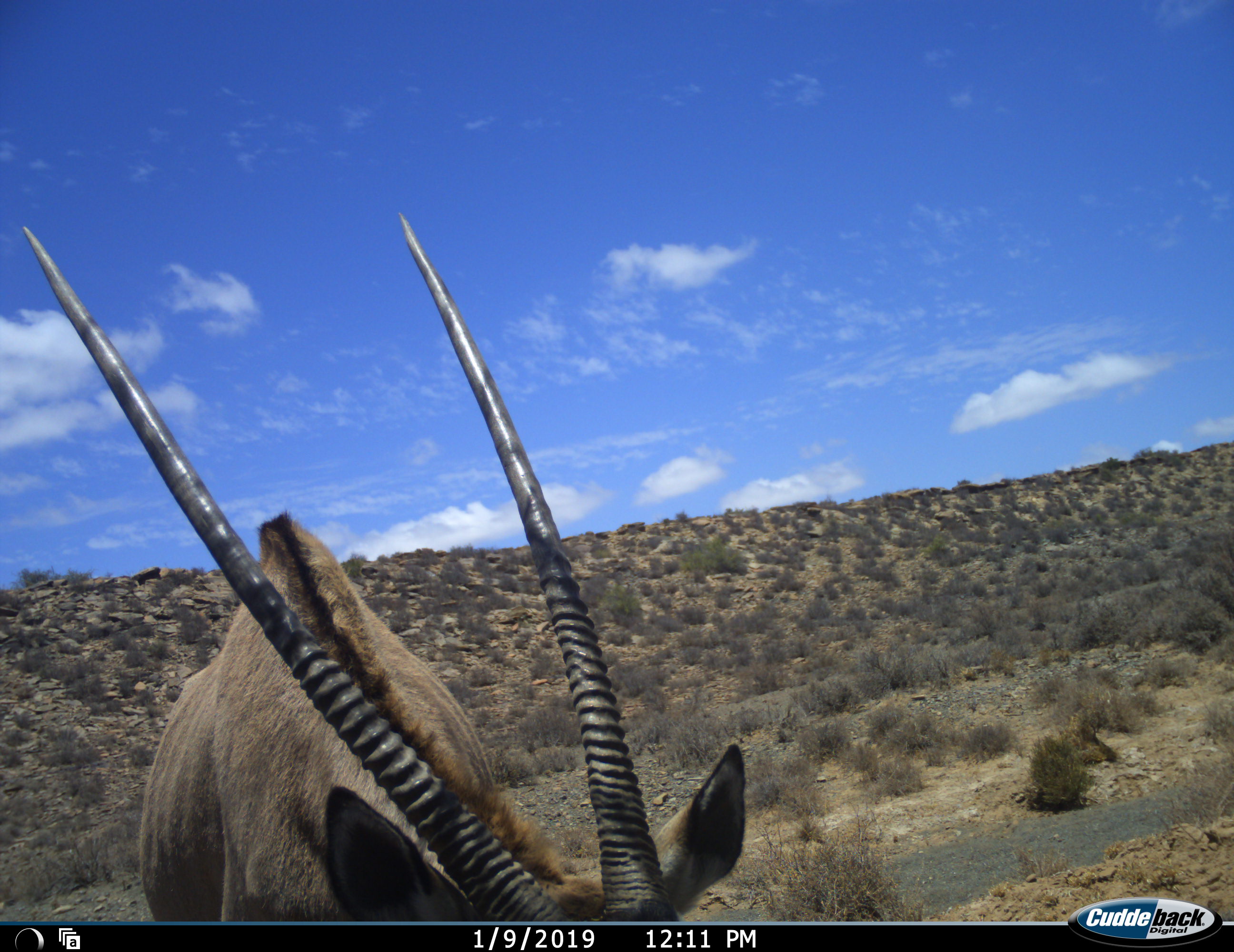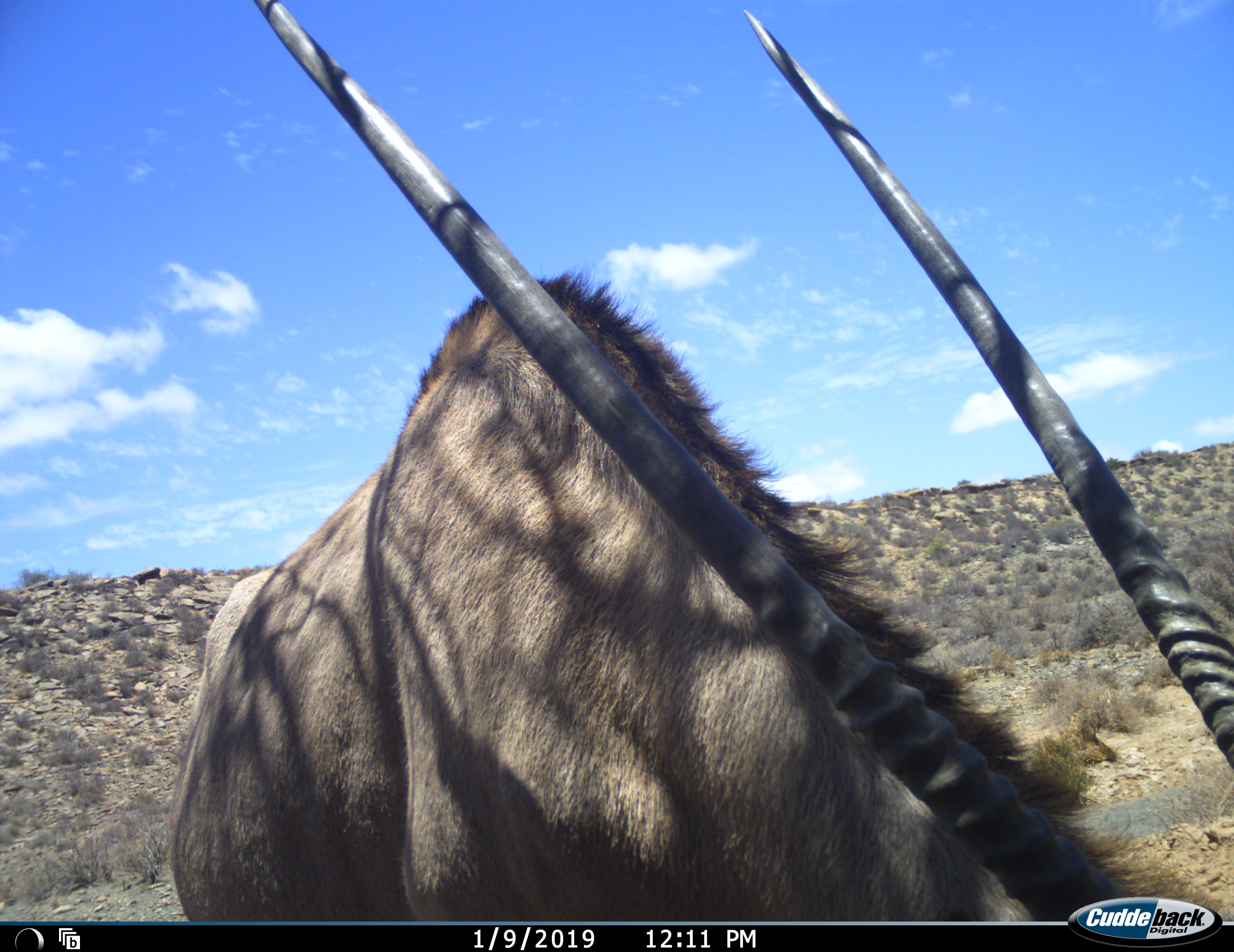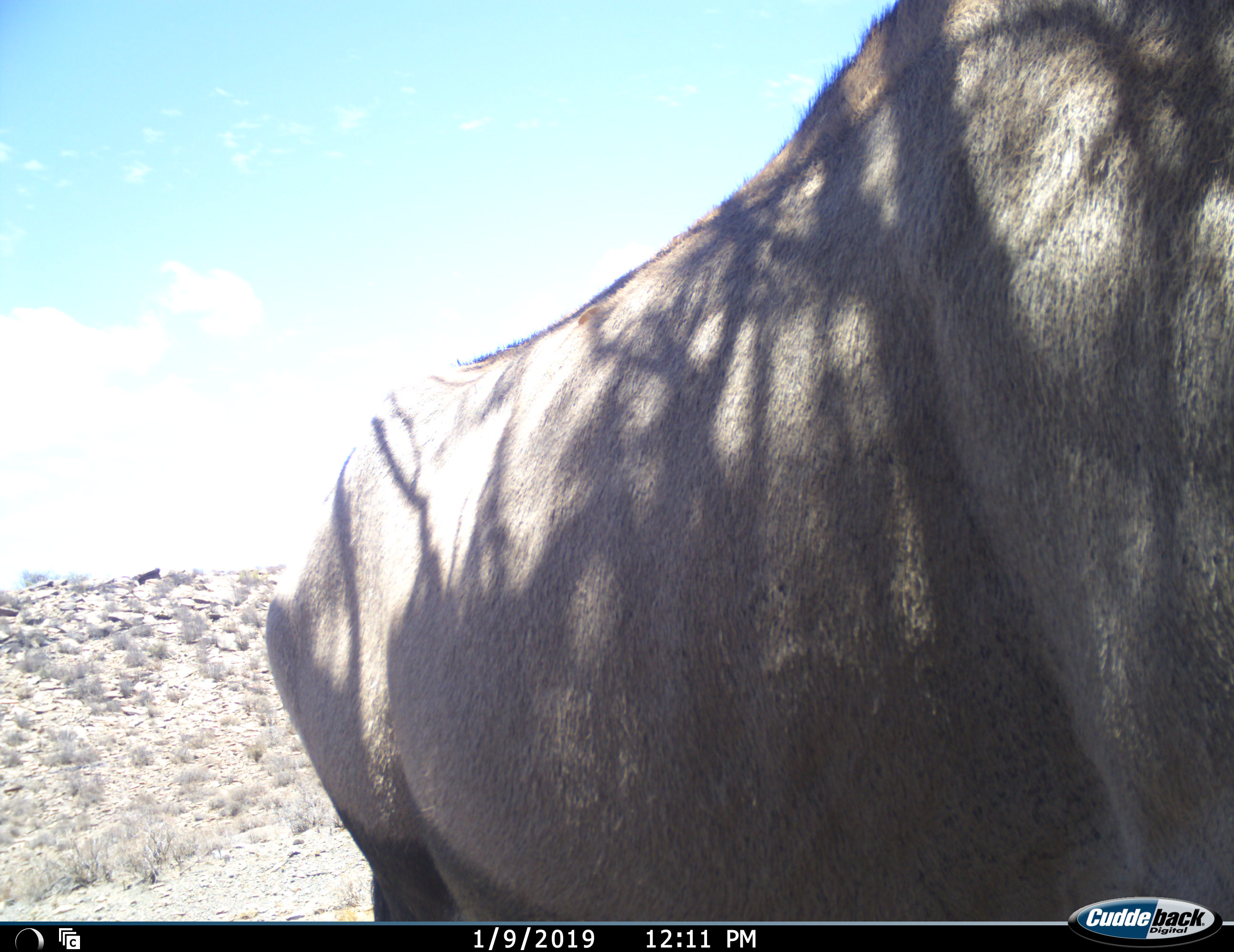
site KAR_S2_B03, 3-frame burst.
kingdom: Animalia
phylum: Chordata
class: Mammalia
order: Artiodactyla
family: Bovidae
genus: Oryx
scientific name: Oryx gazella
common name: gemsbok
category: oryx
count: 1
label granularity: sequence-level